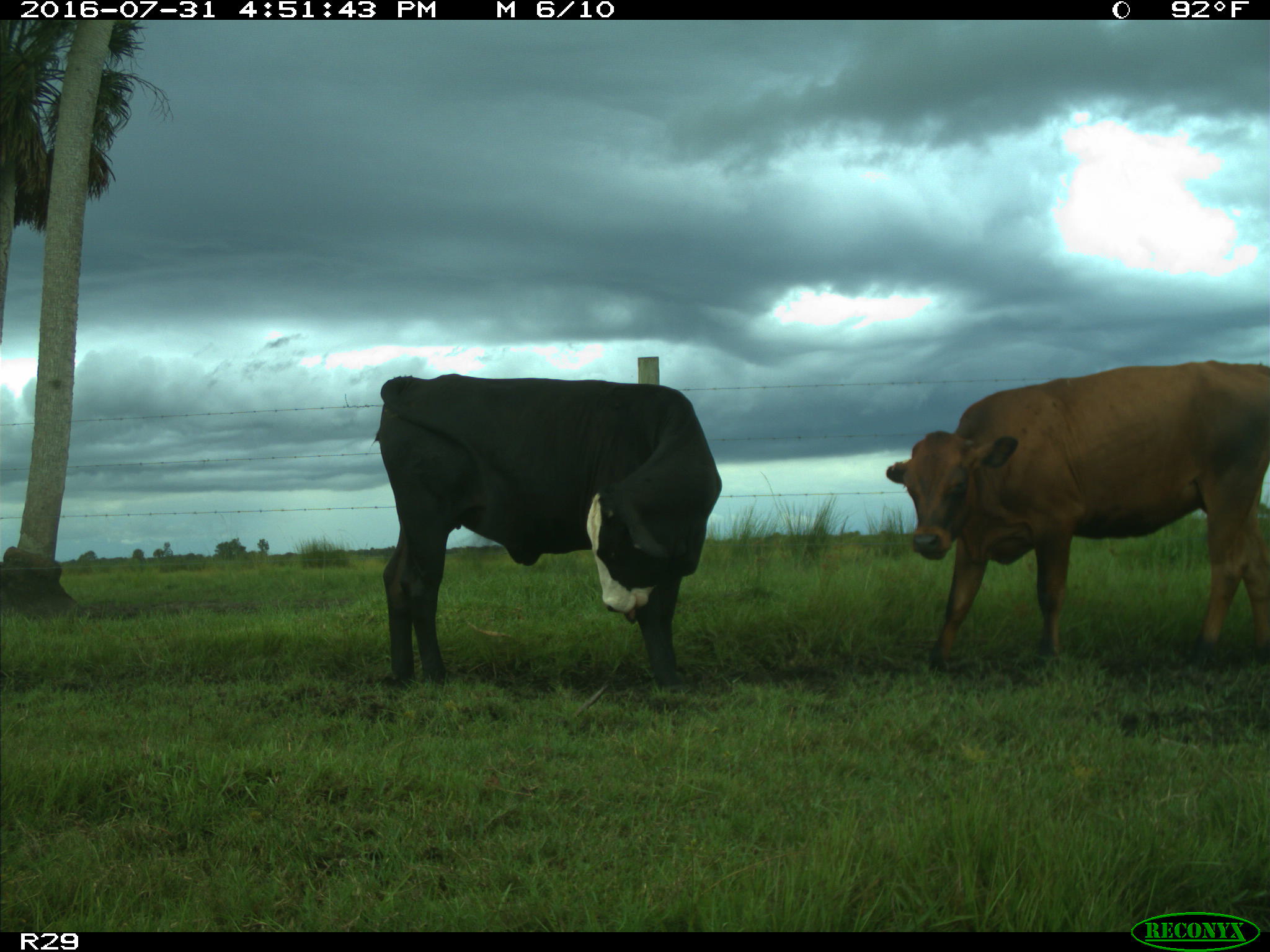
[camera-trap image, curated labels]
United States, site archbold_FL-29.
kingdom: Animalia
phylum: Chordata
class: Mammalia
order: Artiodactyla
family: Bovidae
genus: Bos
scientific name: Bos taurus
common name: domestic cow